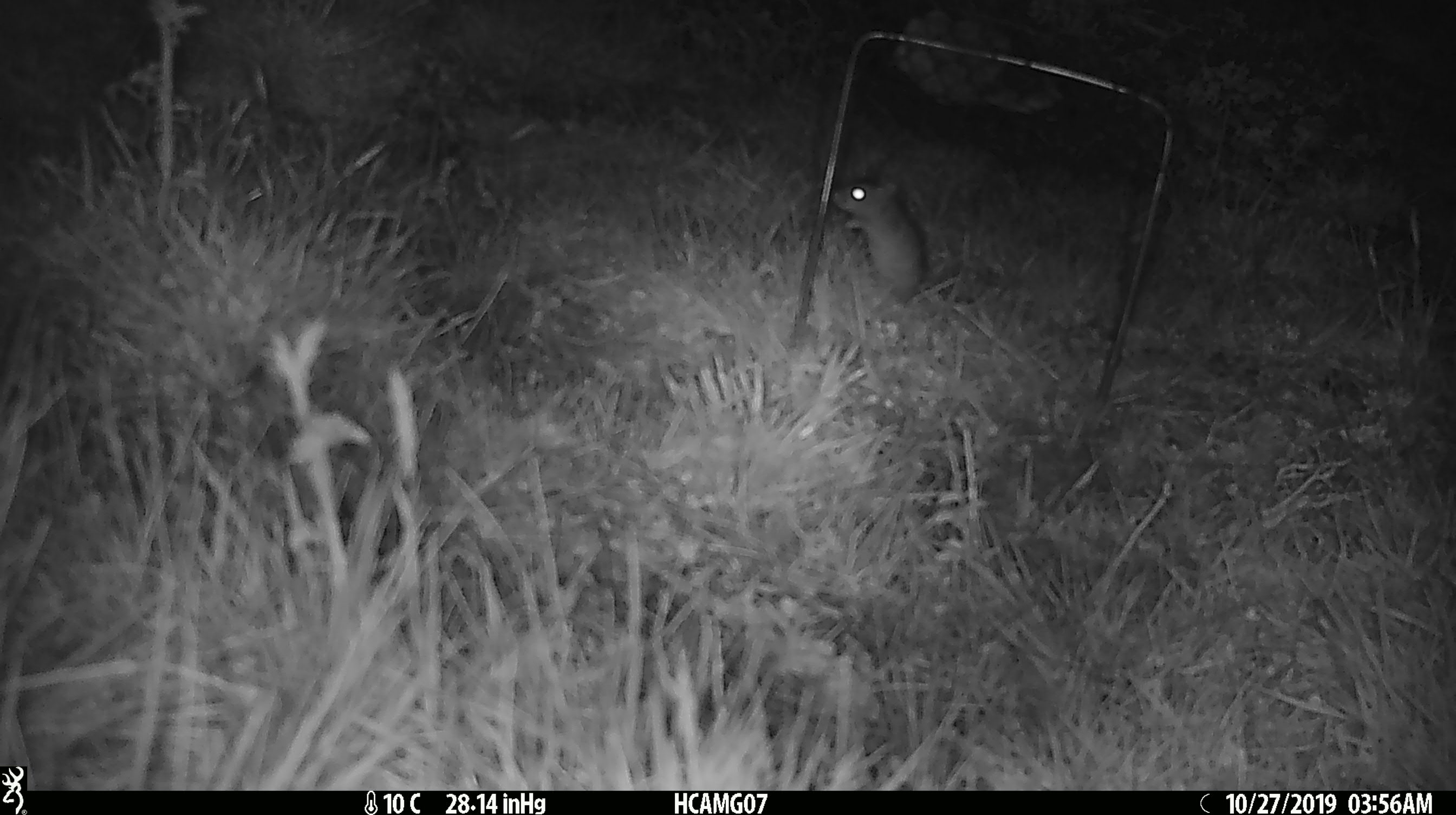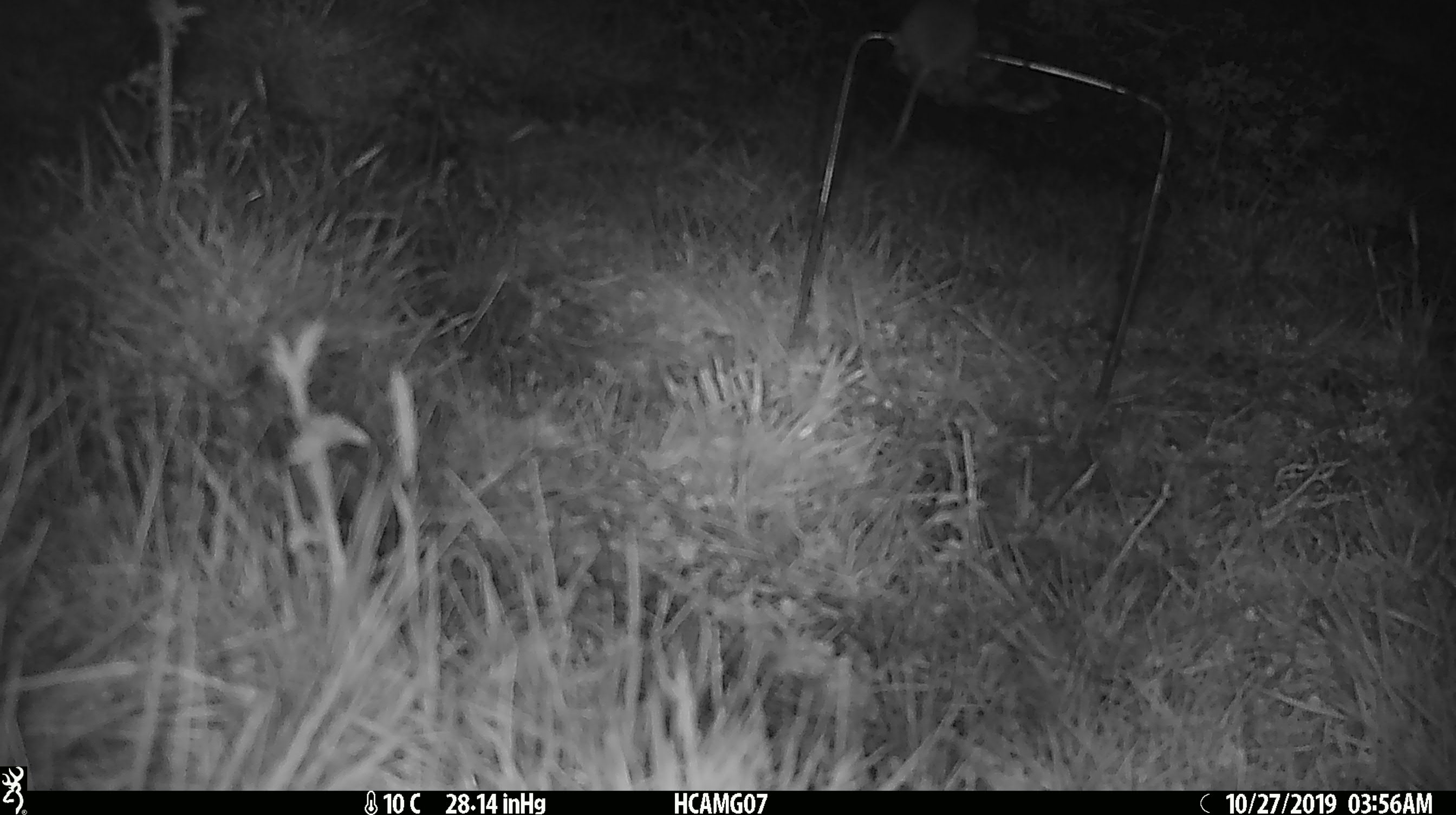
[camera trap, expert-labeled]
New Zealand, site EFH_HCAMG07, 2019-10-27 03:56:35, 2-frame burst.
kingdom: Animalia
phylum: Chordata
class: Mammalia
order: Rodentia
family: Muridae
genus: Mus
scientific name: Mus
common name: mouse